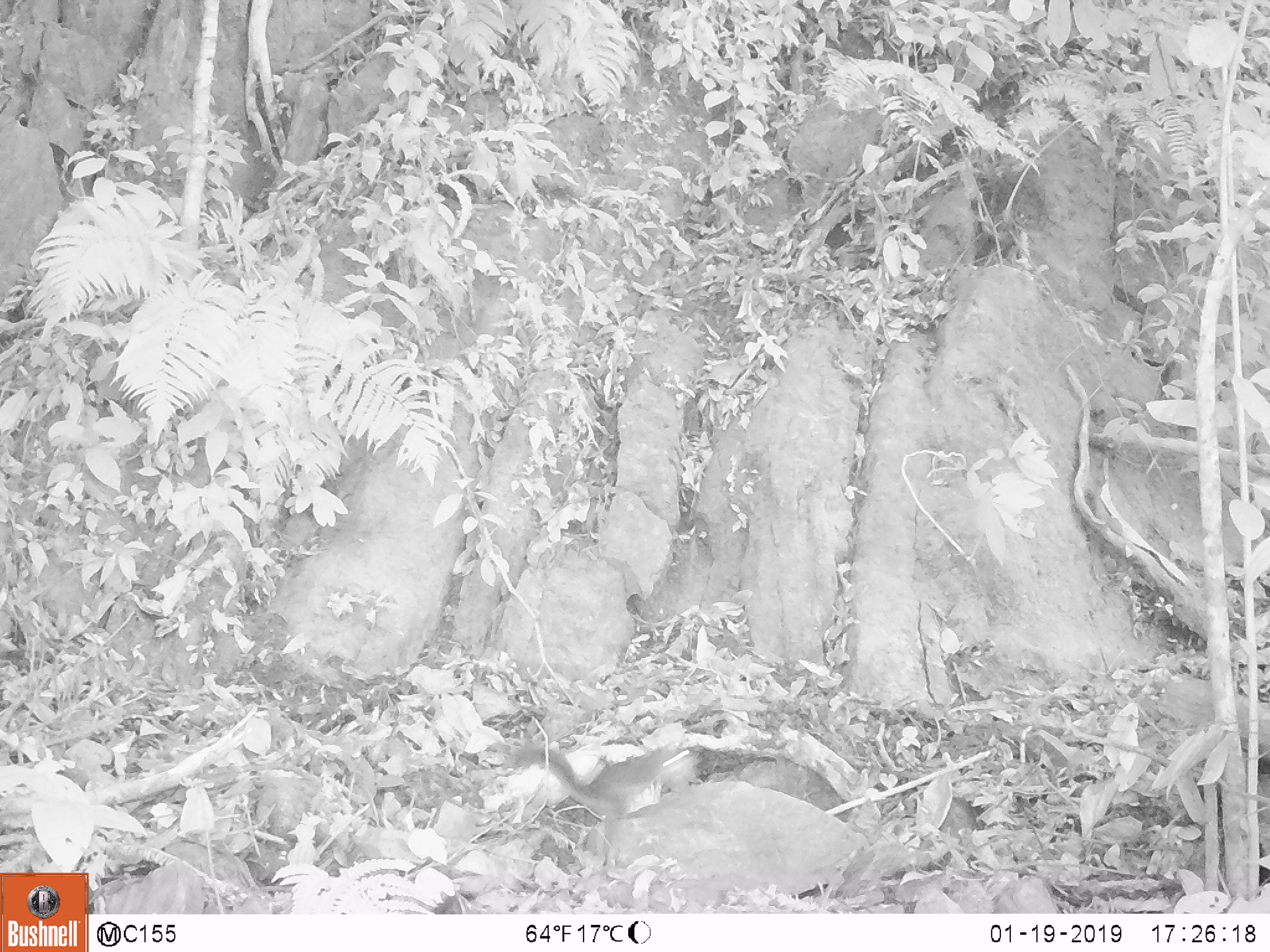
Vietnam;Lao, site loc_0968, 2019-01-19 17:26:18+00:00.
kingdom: Animalia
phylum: Chordata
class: Mammalia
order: Rodentia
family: Sciuridae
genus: Dremomys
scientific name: Dremomys rufigenis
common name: red-cheeked squirrel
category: red cheeked squirrel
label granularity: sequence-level